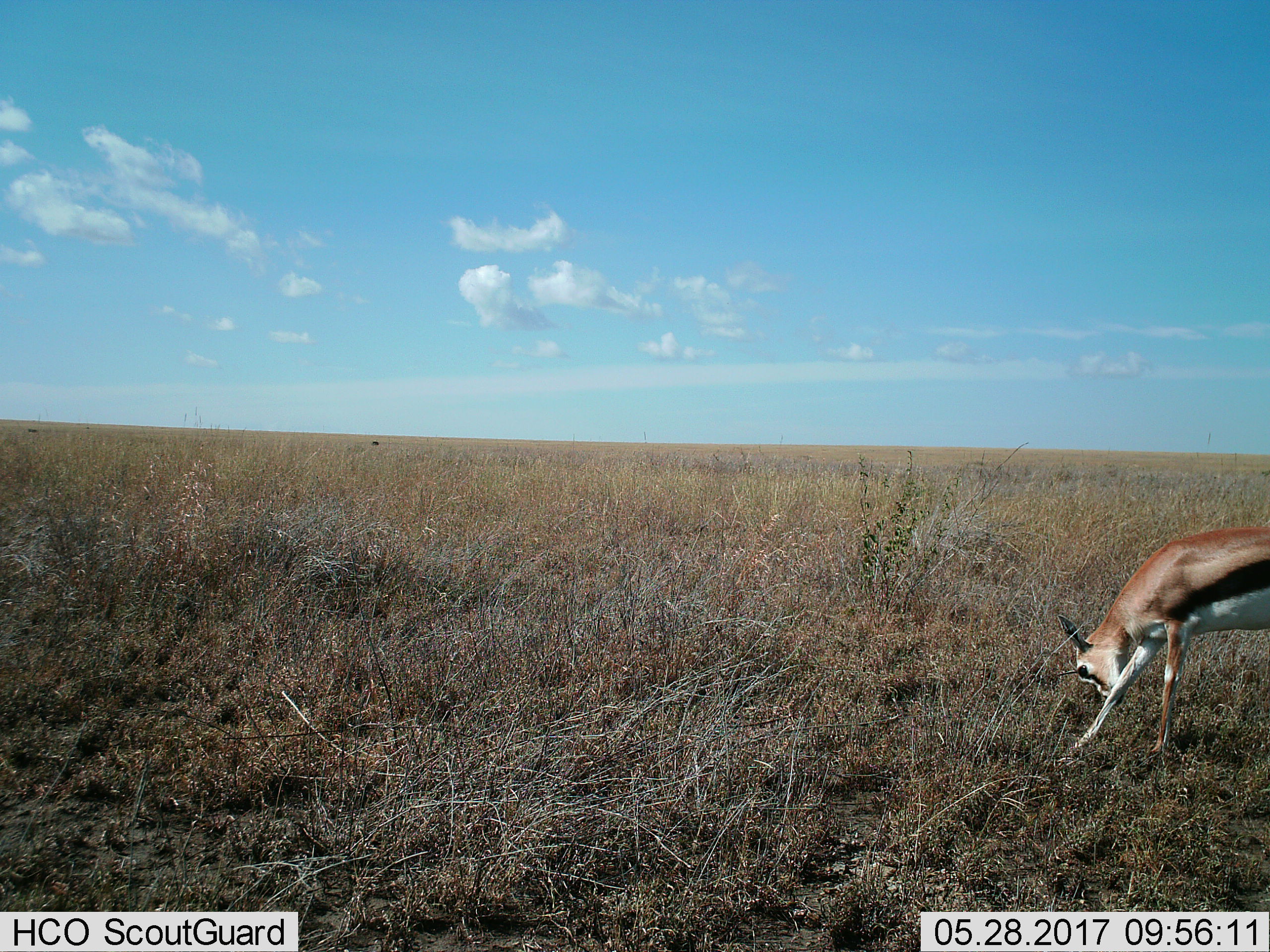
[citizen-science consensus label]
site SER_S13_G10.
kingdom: Animalia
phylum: Chordata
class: Mammalia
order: Artiodactyla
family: Bovidae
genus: Eudorcas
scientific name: Eudorcas thomsonii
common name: thomson's gazelle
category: gazellethomsons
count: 1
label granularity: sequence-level